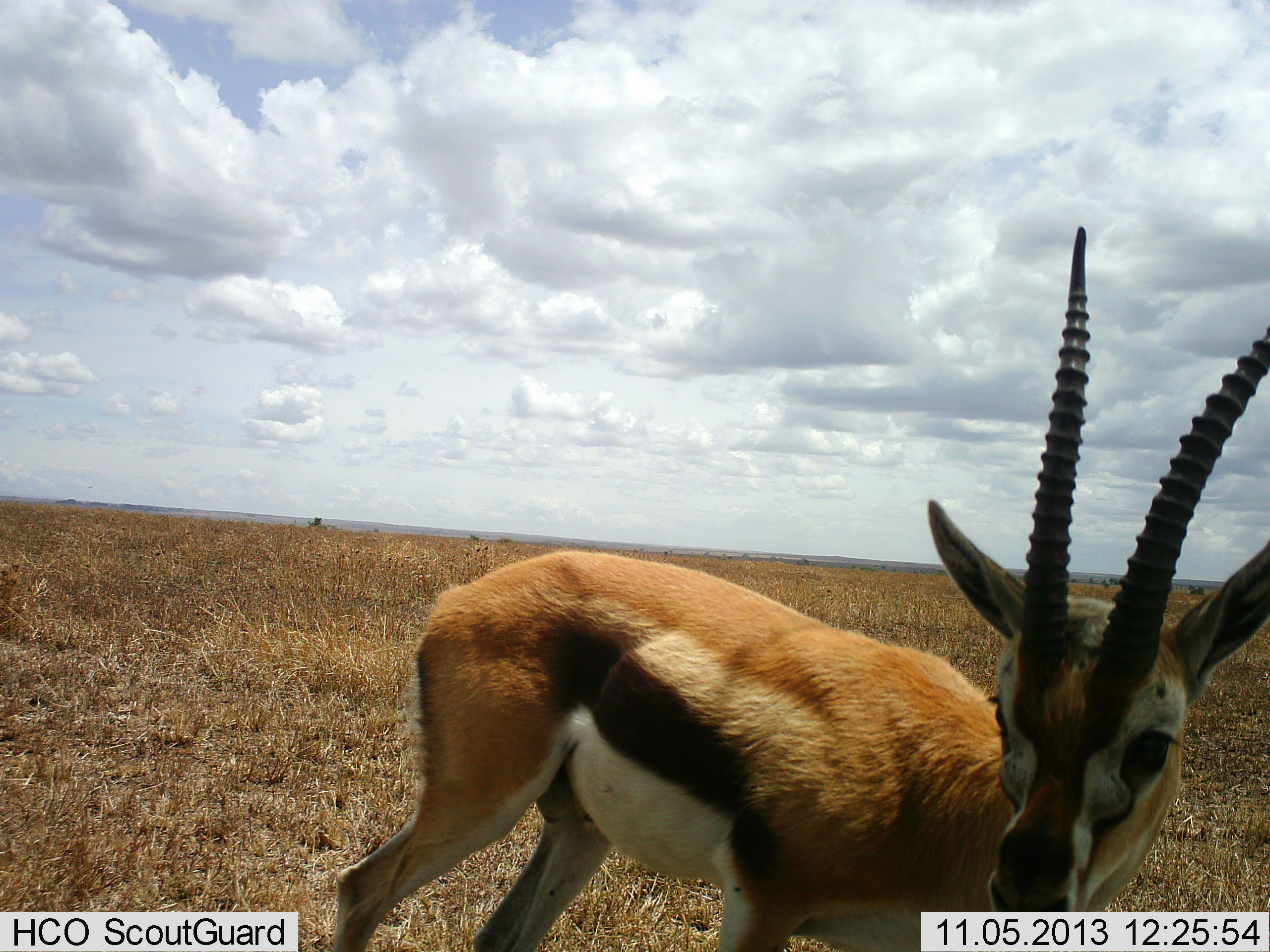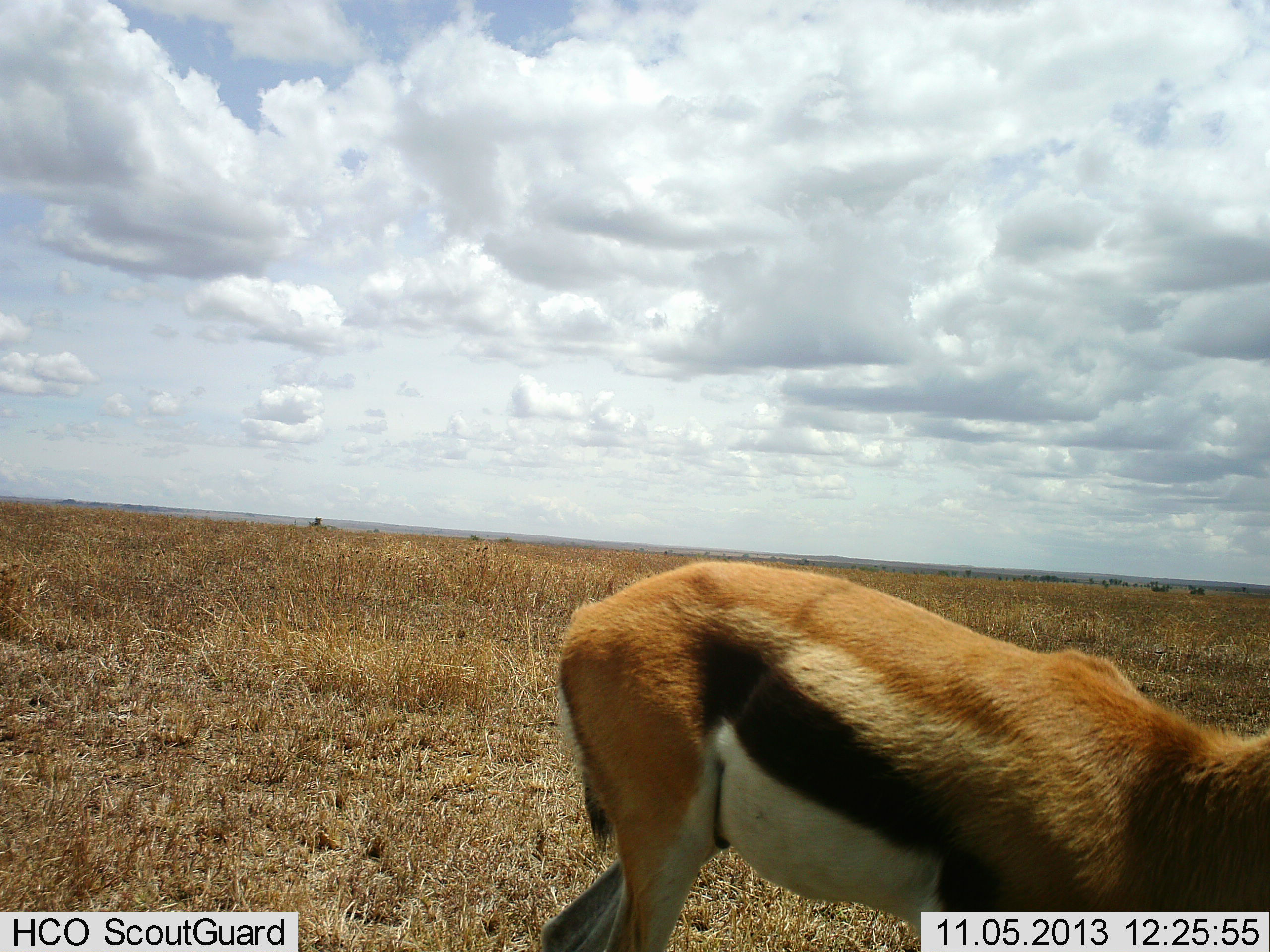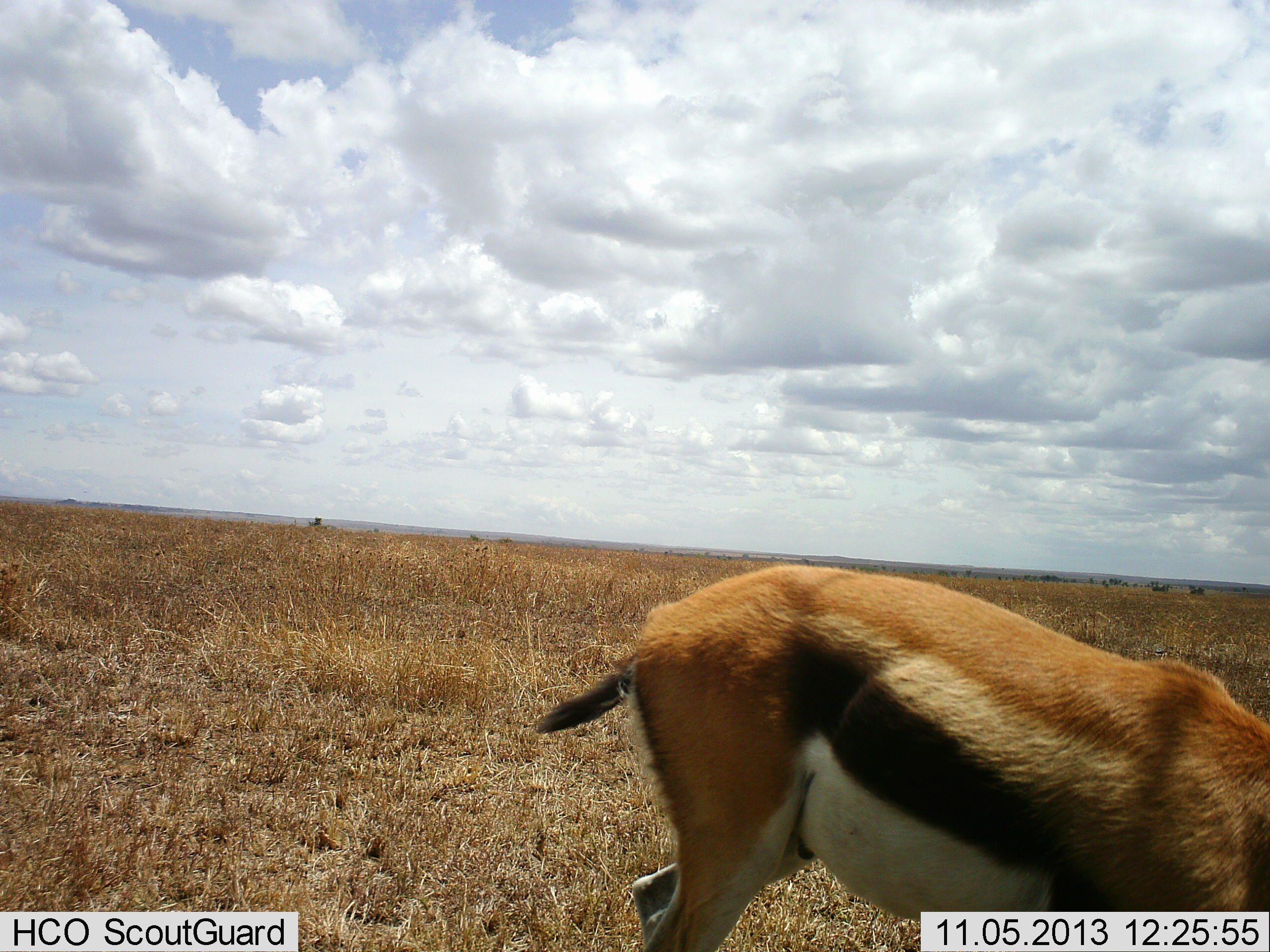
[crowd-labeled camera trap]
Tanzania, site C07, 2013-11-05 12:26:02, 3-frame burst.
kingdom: Animalia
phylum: Chordata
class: Mammalia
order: Artiodactyla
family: Bovidae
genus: Eudorcas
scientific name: Eudorcas thomsonii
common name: thomson's gazelle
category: gazellethomsons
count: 1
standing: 0%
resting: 0%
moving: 90%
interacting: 0%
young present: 0%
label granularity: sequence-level